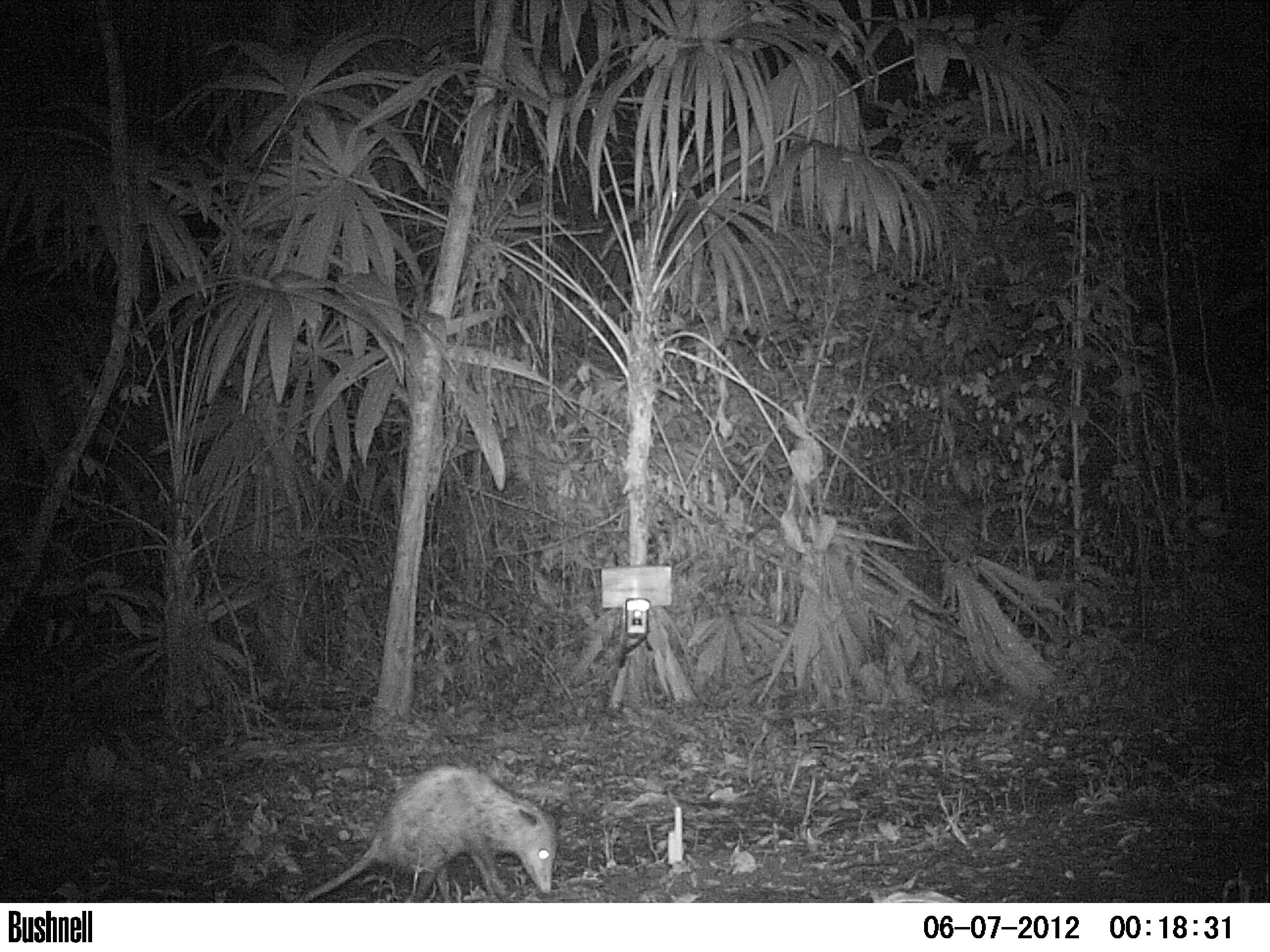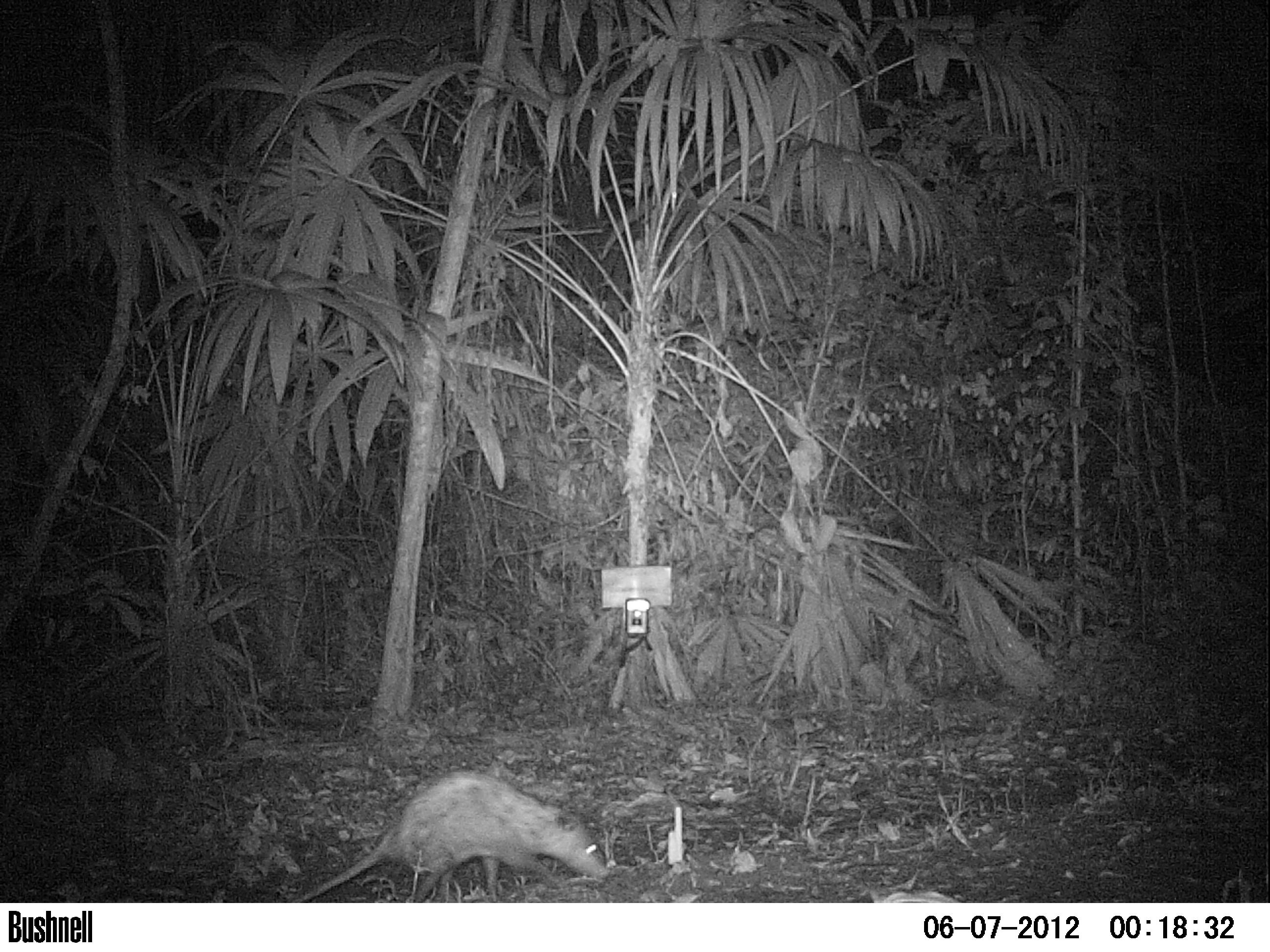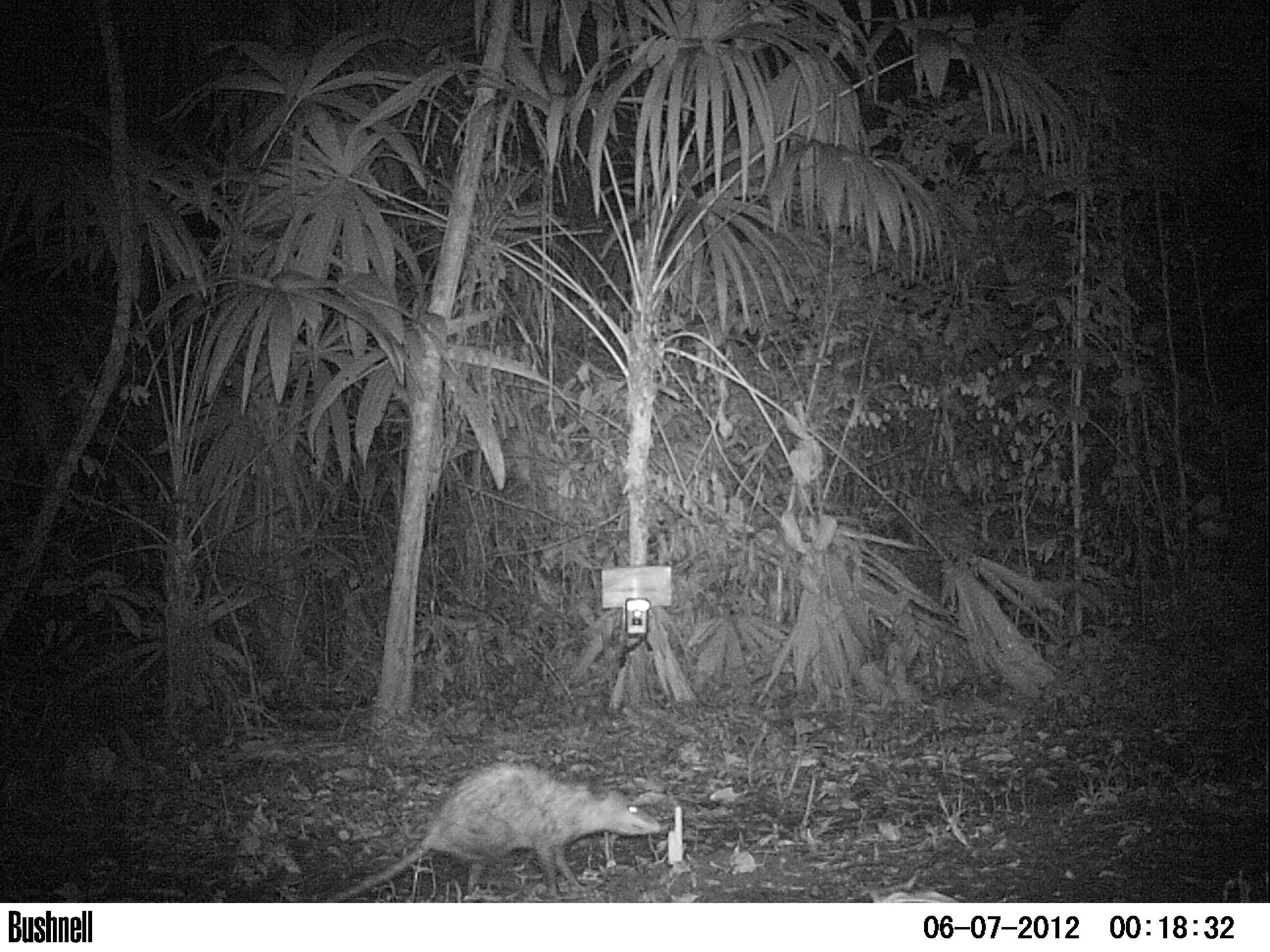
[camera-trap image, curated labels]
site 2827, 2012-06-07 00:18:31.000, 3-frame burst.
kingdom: Animalia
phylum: Chordata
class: Mammalia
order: Didelphimorphia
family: Didelphidae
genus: Didelphis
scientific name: Didelphis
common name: american opossums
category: didelphis sp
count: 1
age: adult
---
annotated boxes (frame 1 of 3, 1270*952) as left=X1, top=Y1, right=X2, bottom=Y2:
didelphis sp: left=289, top=764, right=559, bottom=902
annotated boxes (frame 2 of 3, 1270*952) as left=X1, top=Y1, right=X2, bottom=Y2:
didelphis sp: left=286, top=769, right=610, bottom=902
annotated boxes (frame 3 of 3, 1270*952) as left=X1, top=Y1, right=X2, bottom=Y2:
didelphis sp: left=320, top=760, right=664, bottom=904